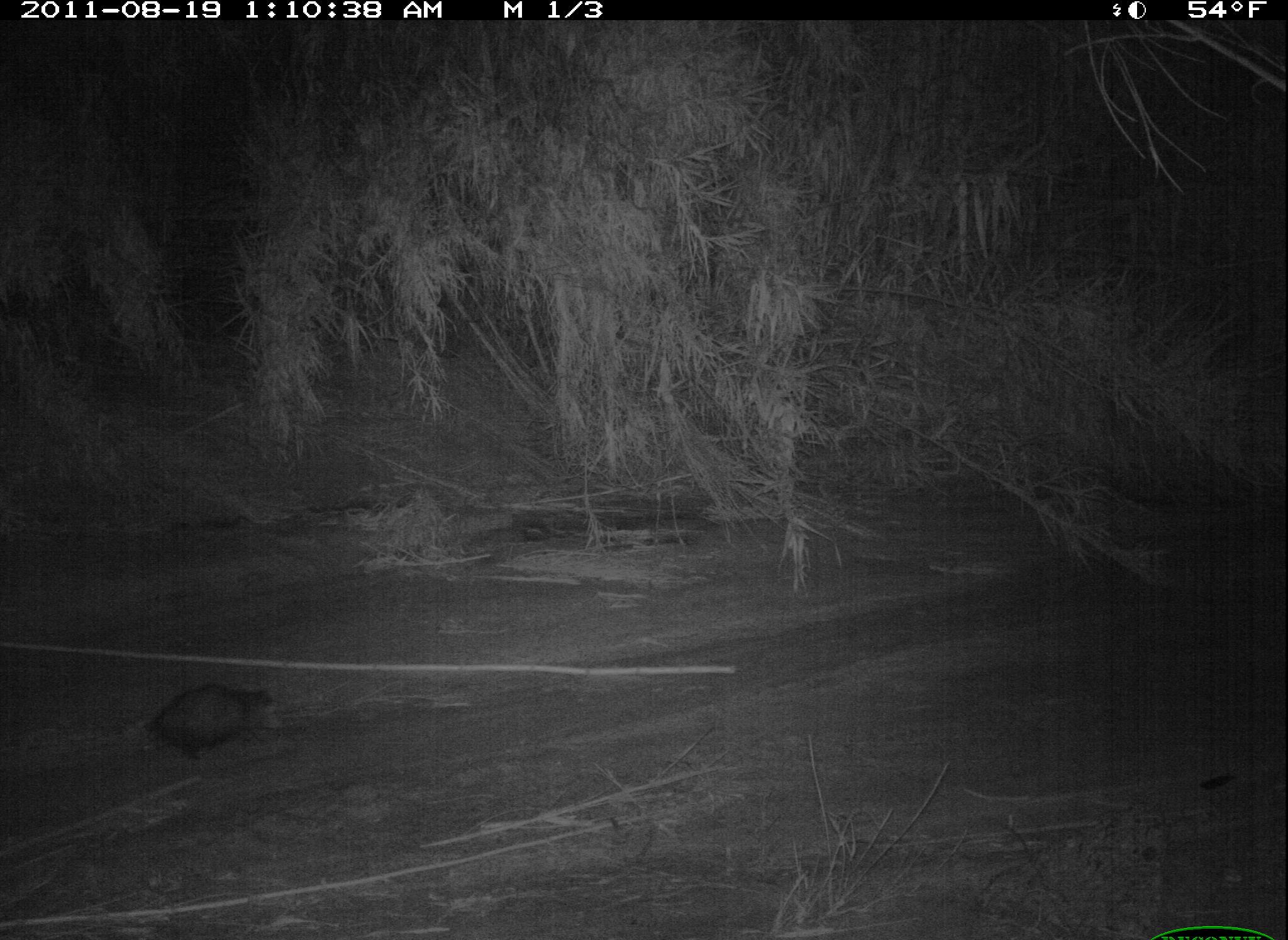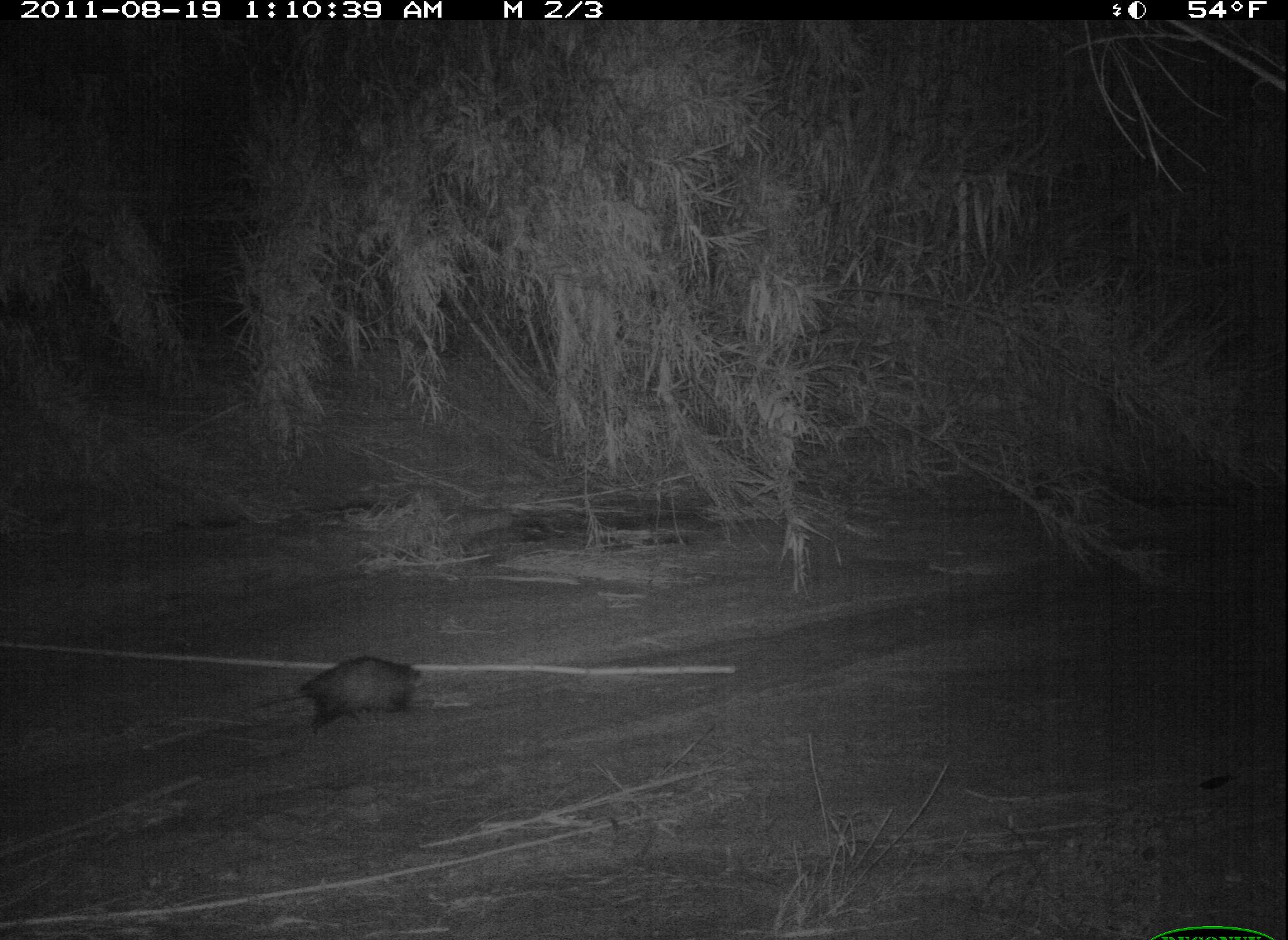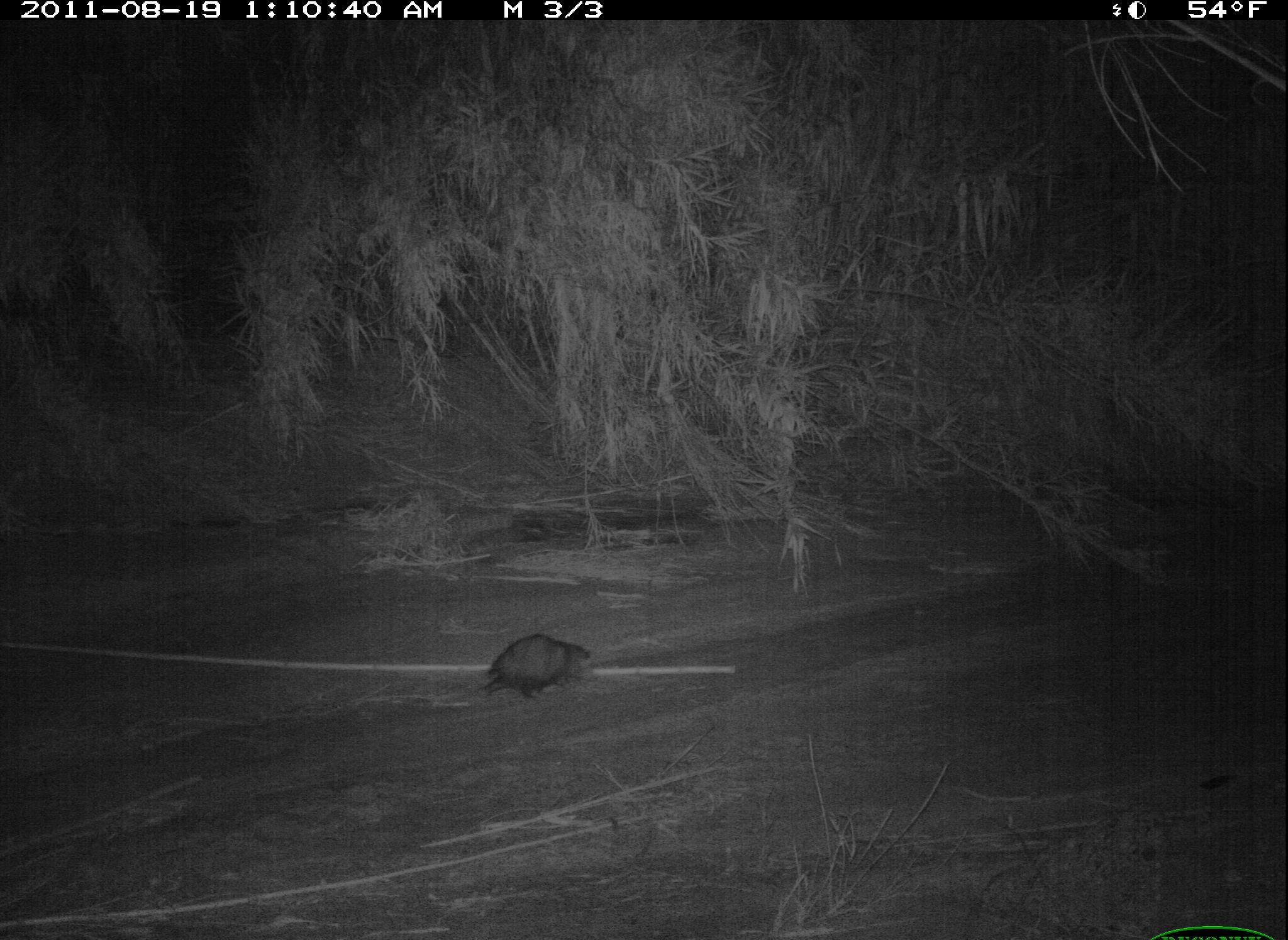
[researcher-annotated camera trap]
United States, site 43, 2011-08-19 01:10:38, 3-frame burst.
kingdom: Animalia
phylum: Chordata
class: Mammalia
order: Didelphimorphia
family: Didelphidae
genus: Didelphis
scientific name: Didelphis virginiana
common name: virginia opossum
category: opossum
Opossum (virginia opossum) (Didelphis virginiana).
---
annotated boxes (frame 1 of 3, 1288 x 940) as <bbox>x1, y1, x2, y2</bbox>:
opossum: <bbox>114, 670, 291, 776</bbox>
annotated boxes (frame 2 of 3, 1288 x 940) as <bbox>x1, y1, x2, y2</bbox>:
opossum: <bbox>237, 648, 446, 744</bbox>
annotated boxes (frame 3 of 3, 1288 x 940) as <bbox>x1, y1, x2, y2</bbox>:
opossum: <bbox>441, 615, 609, 712</bbox>